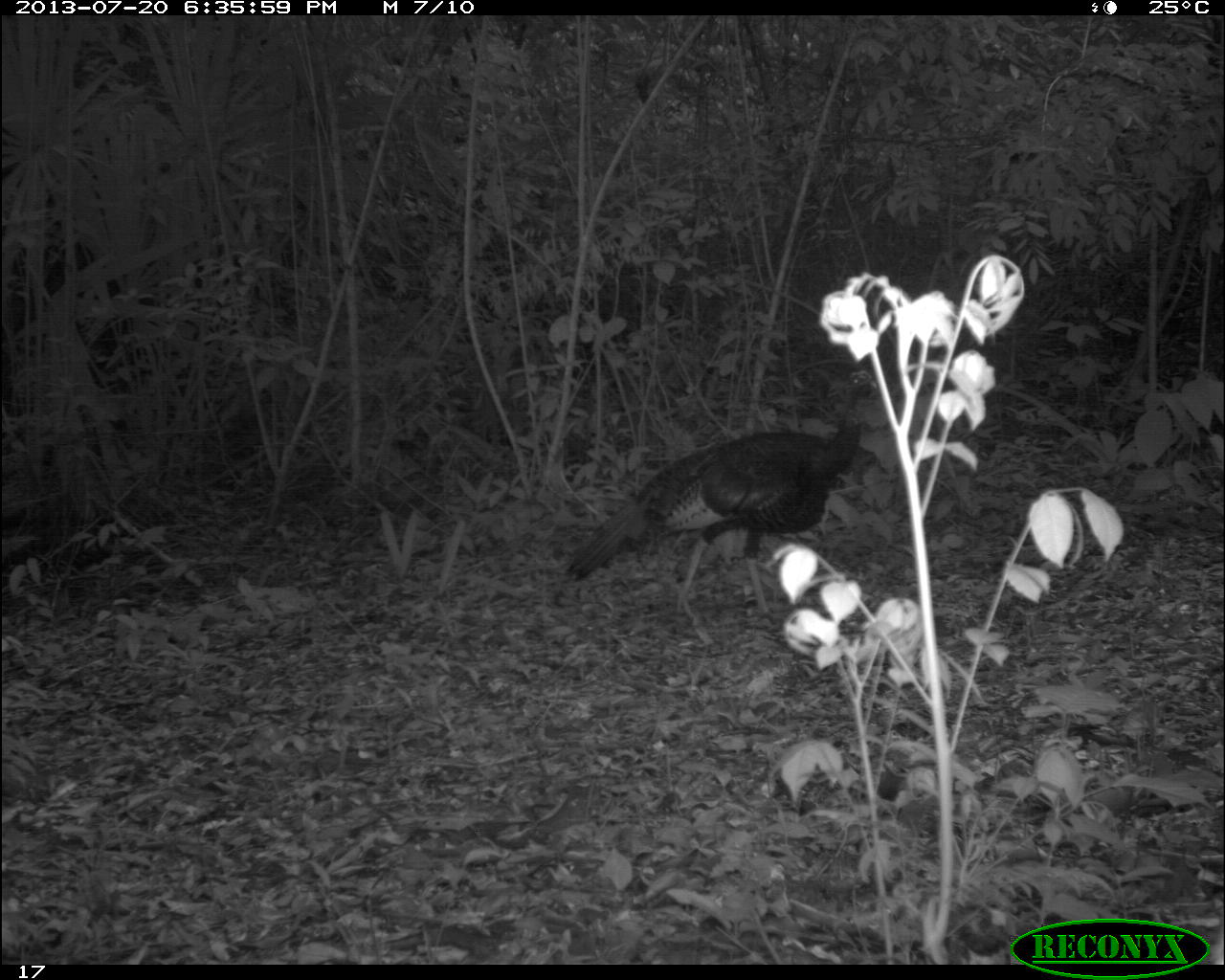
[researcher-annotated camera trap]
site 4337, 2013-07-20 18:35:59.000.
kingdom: Animalia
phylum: Chordata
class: Aves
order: Galliformes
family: Phasianidae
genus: Meleagris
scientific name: Meleagris ocellata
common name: ocellated turkey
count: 1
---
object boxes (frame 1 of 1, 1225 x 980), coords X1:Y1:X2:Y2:
meleagris ocellata: 567:369:877:620